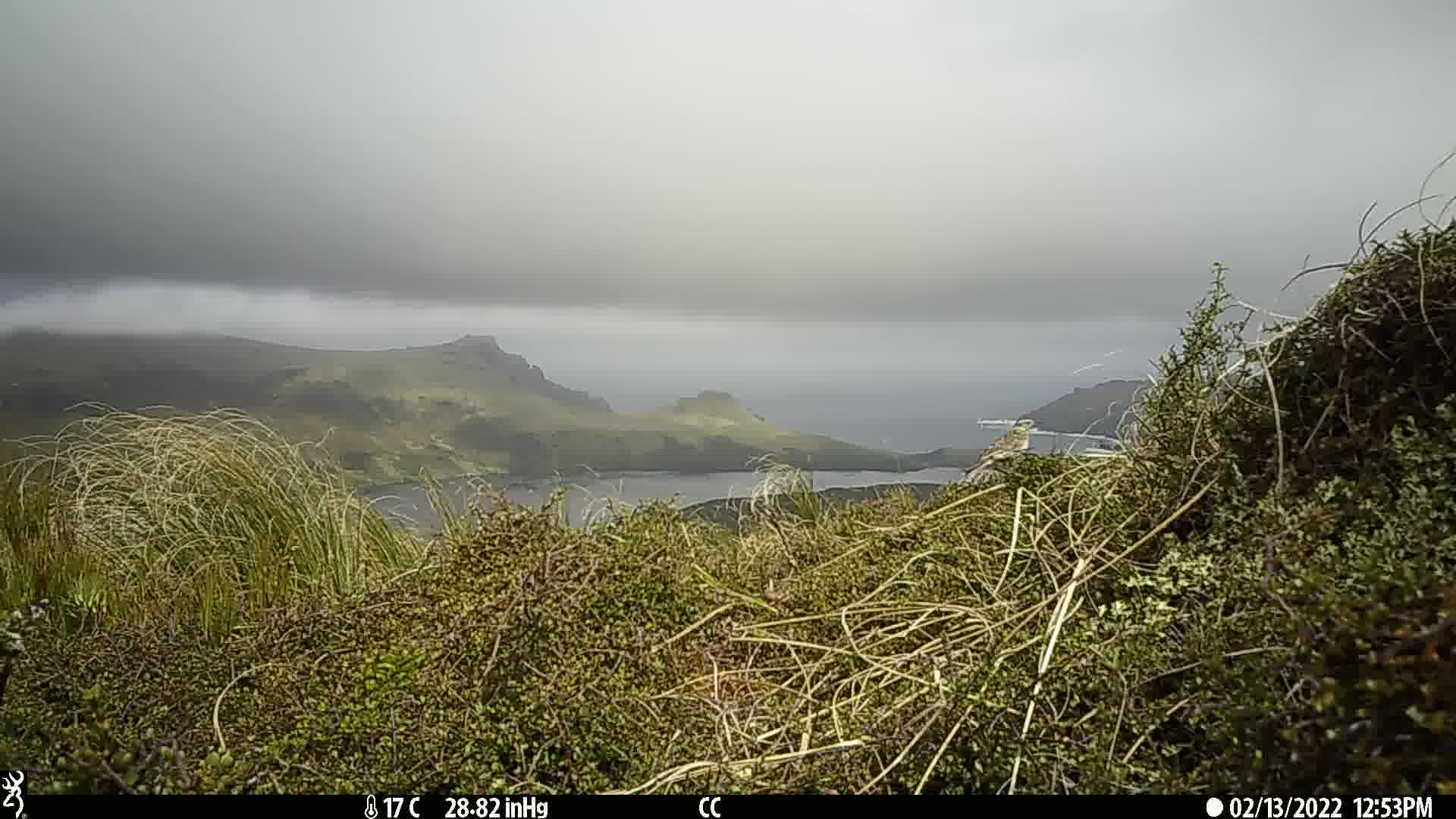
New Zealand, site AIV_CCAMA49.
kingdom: Animalia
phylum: Chordata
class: Aves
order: Passeriformes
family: Motacillidae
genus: Anthus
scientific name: Anthus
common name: pipit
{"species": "pipit (Anthus)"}